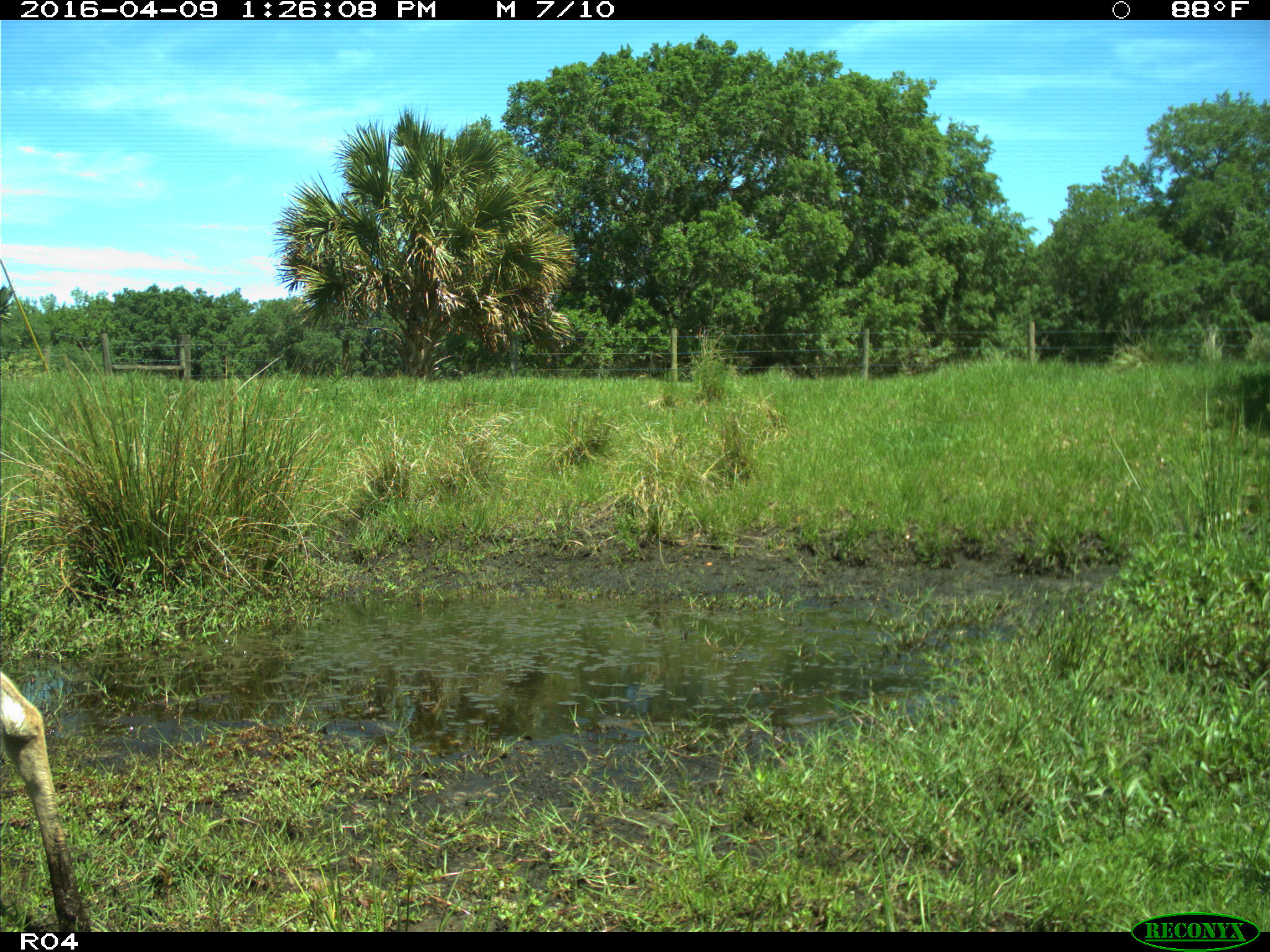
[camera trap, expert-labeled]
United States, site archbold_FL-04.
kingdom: Animalia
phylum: Chordata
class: Mammalia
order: Artiodactyla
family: Cervidae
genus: Odocoileus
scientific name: Odocoileus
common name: deer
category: unidentified deer